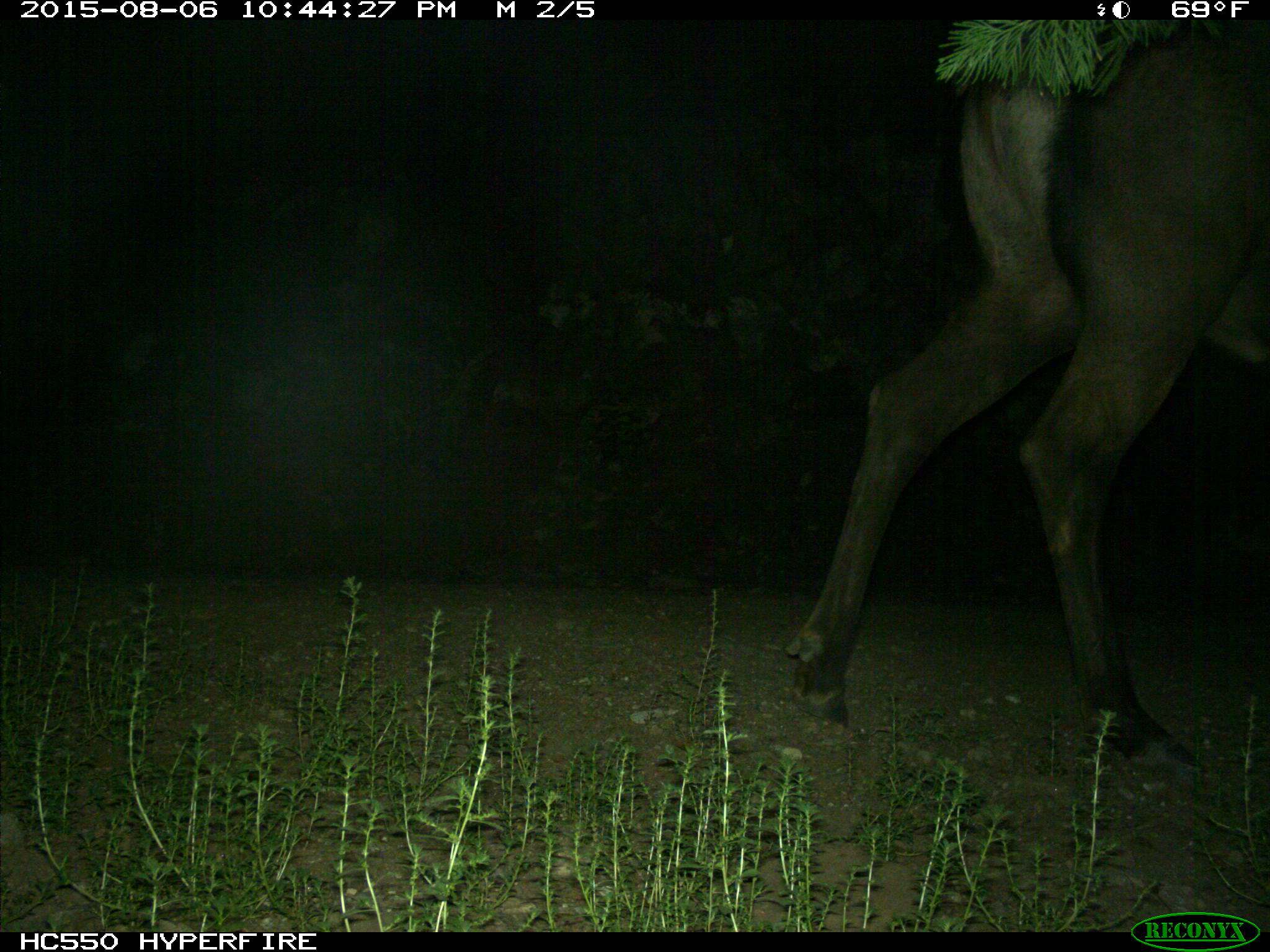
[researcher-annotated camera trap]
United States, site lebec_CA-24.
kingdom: Animalia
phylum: Chordata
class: Mammalia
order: Artiodactyla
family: Cervidae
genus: Cervus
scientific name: Cervus canadensis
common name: elk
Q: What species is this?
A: Cervus canadensis (elk).